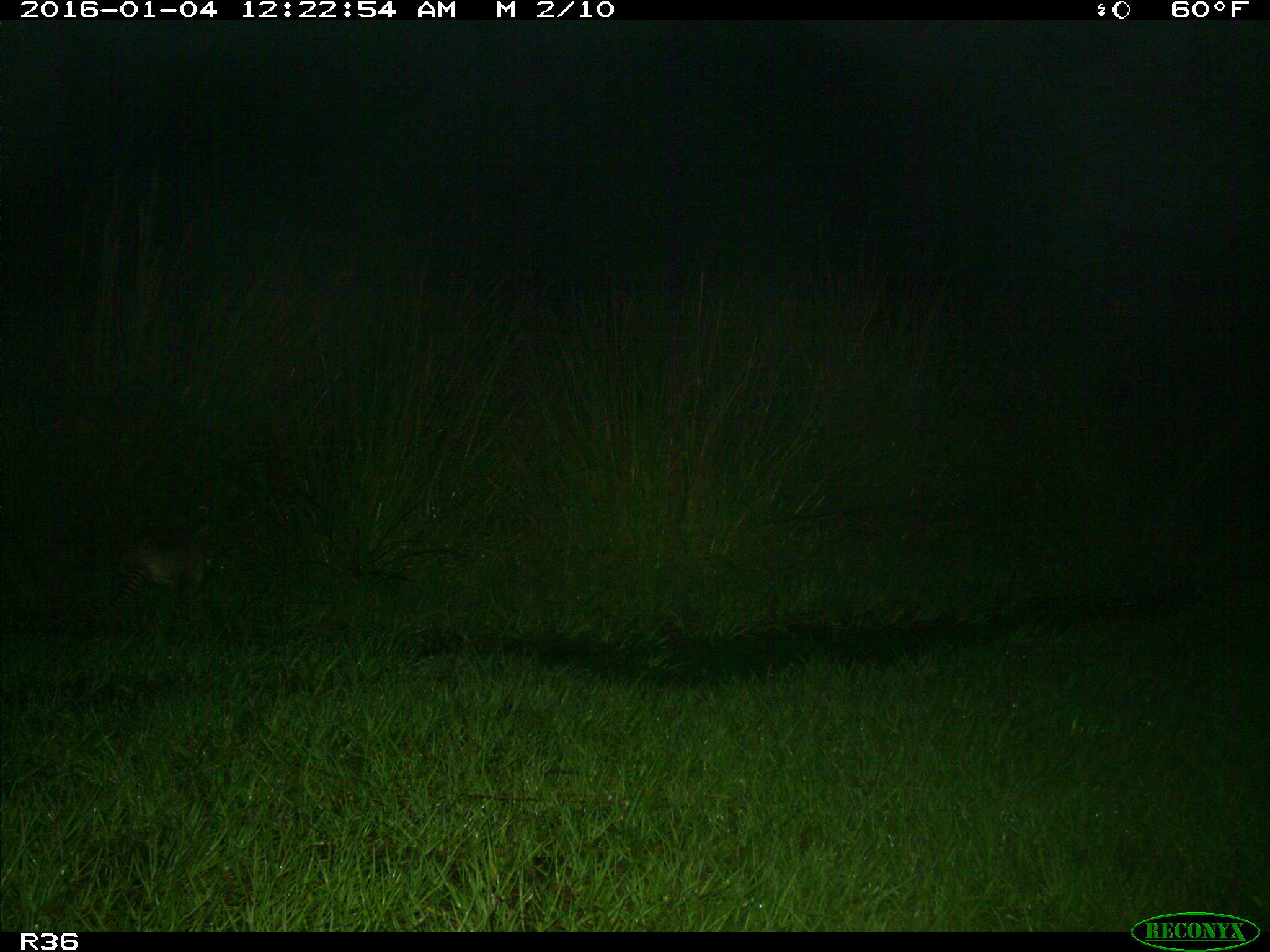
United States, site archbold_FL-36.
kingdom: Animalia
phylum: Chordata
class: Mammalia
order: Cingulata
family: Dasypodidae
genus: Dasypus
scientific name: Dasypus novemcinctus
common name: nine-banded armadillo